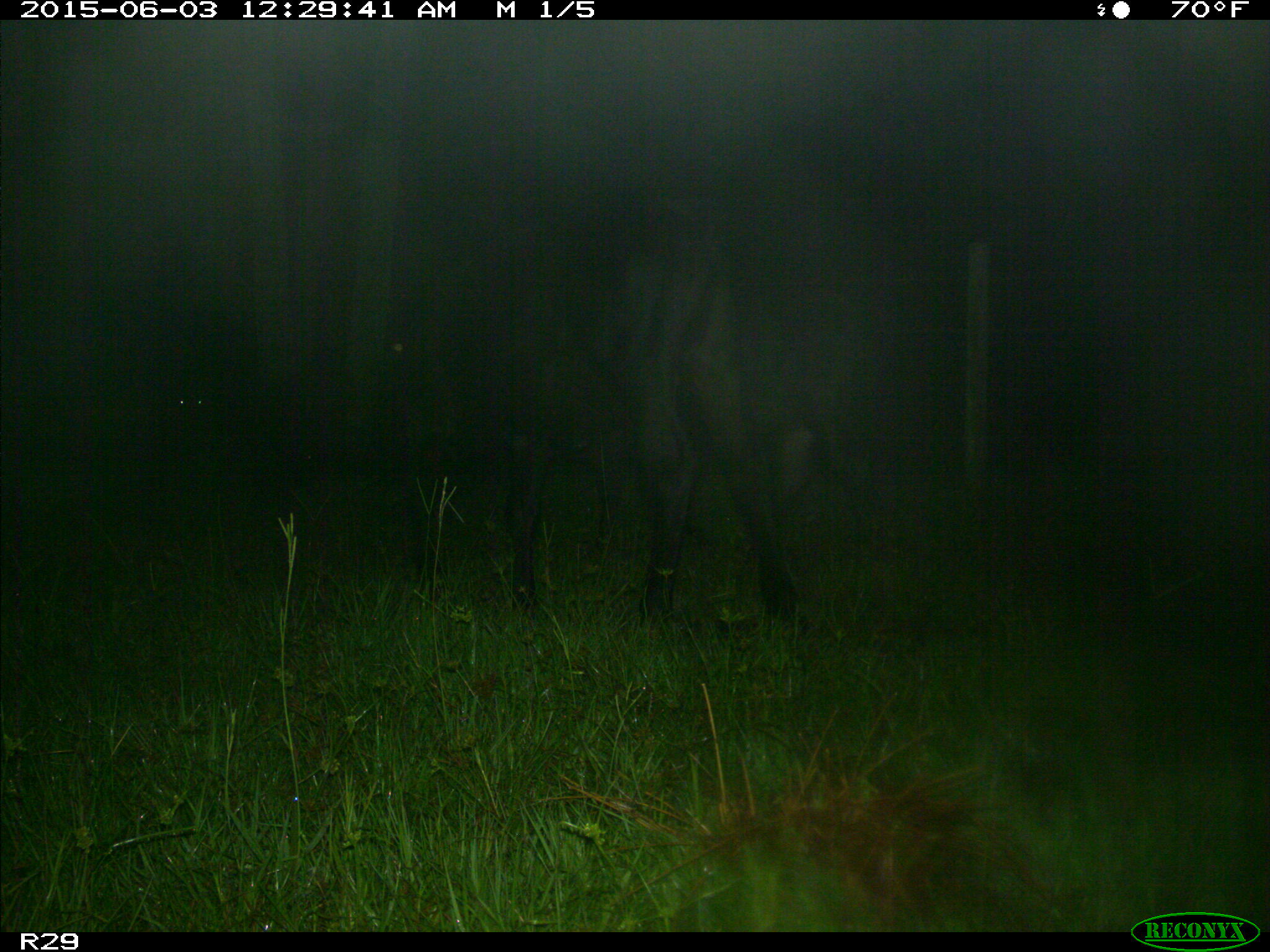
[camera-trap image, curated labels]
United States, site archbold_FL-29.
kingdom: Animalia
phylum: Chordata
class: Mammalia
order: Artiodactyla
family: Bovidae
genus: Bos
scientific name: Bos taurus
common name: domestic cow